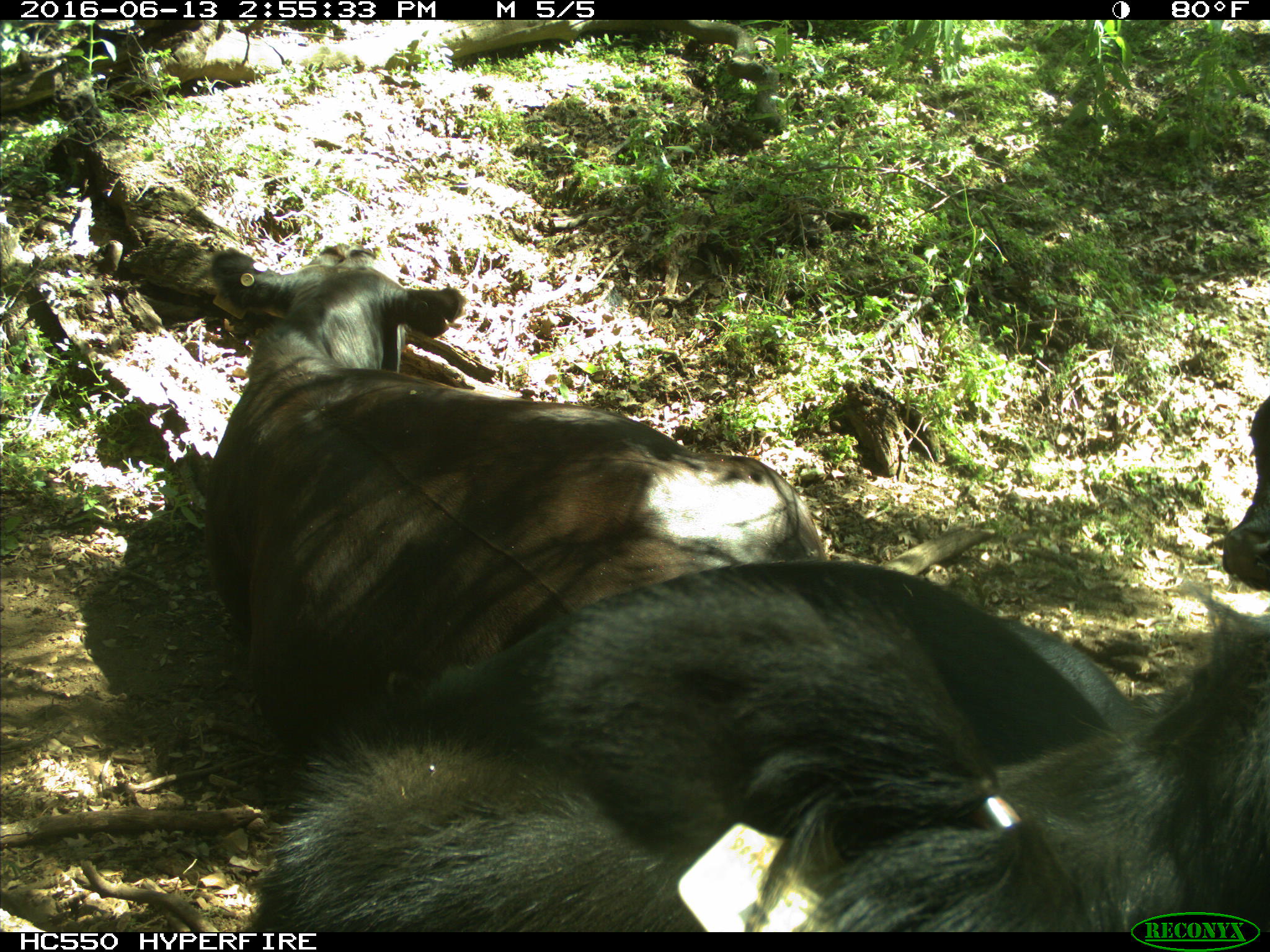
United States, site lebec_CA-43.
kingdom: Animalia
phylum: Chordata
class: Mammalia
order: Artiodactyla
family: Bovidae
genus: Bos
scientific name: Bos taurus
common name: domestic cow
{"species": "Bos taurus (domestic cow)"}